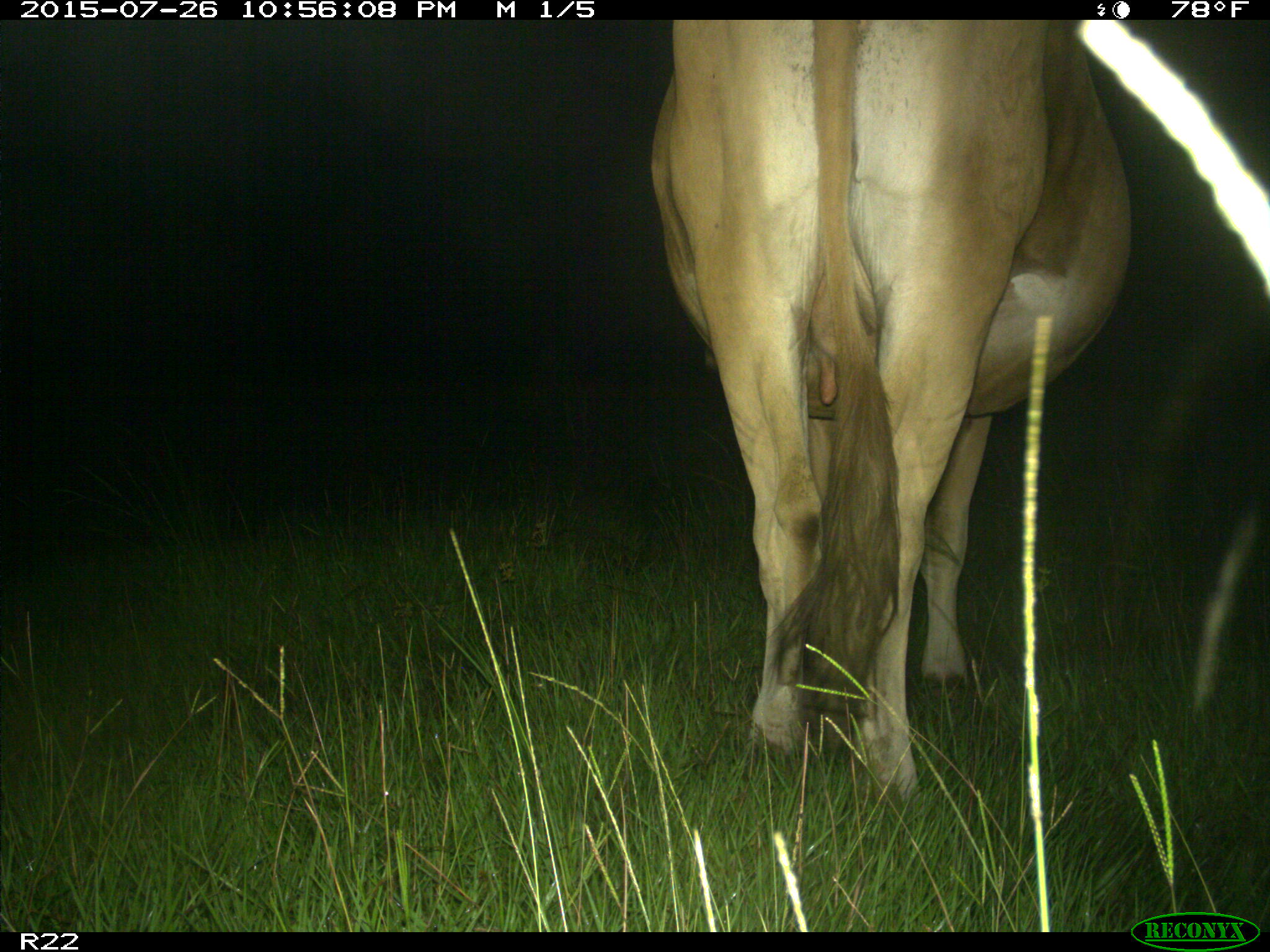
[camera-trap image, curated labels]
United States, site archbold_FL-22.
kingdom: Animalia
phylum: Chordata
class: Mammalia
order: Artiodactyla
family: Bovidae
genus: Bos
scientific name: Bos taurus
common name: domestic cow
Bos taurus (domestic cow).